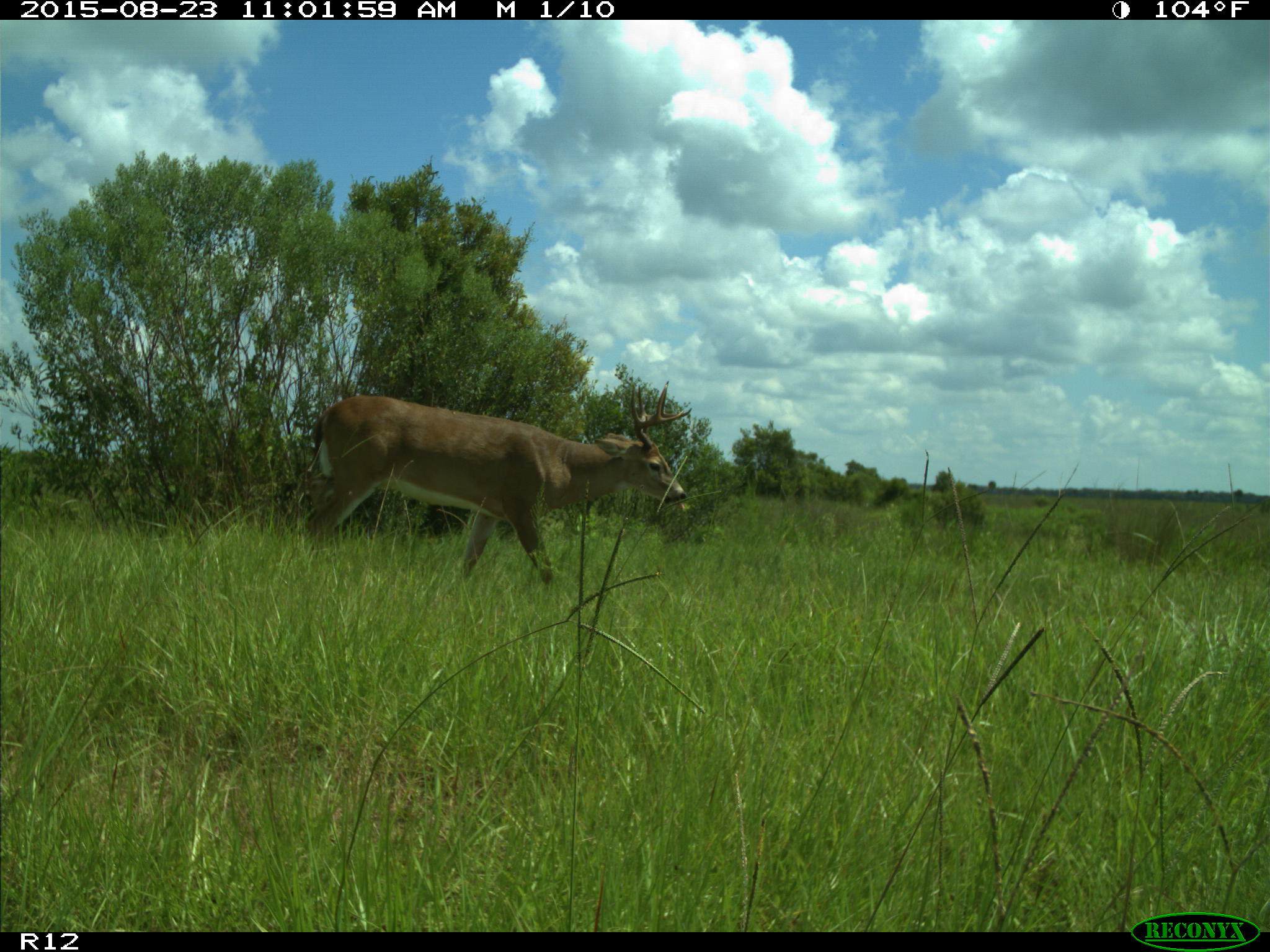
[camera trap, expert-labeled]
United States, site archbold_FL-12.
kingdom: Animalia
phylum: Chordata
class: Mammalia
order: Artiodactyla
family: Cervidae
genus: Odocoileus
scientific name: Odocoileus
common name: deer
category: unidentified deer